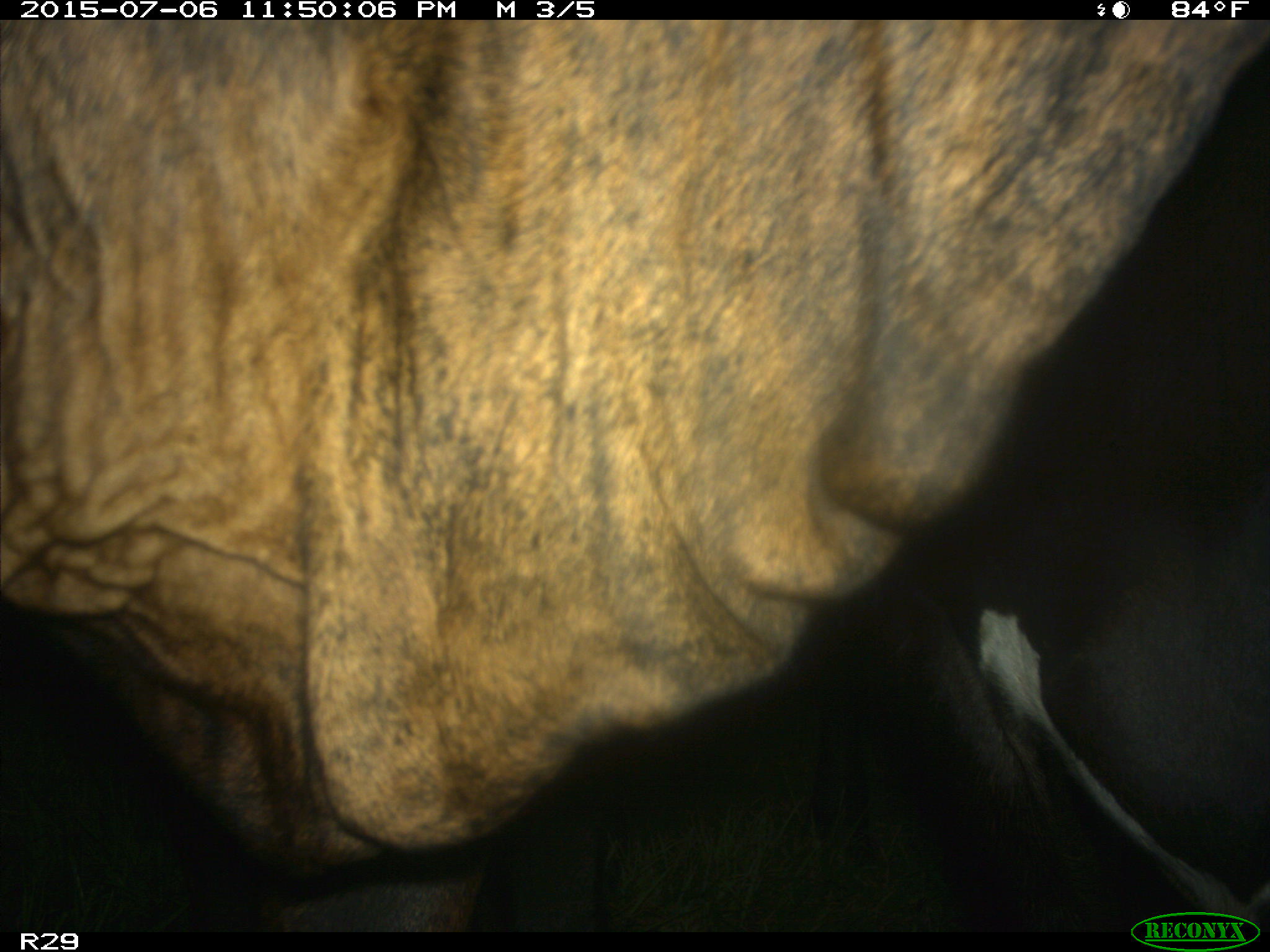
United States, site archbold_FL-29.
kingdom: Animalia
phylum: Chordata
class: Mammalia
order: Artiodactyla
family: Bovidae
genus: Bos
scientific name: Bos taurus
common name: domestic cow